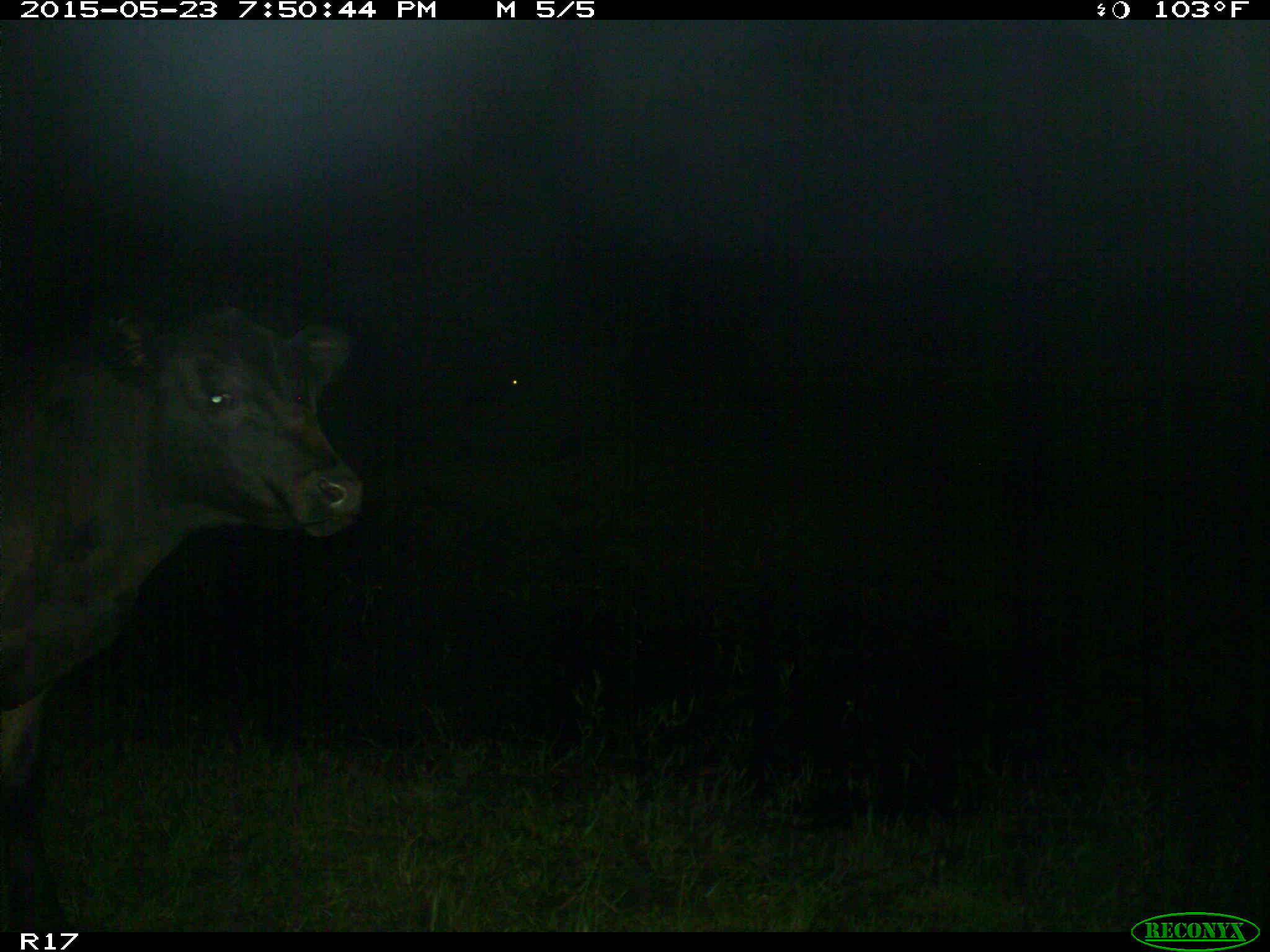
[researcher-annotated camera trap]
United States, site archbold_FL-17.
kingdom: Animalia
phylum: Chordata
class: Mammalia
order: Artiodactyla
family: Bovidae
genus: Bos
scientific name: Bos taurus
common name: domestic cow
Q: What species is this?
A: Bos taurus (domestic cow).